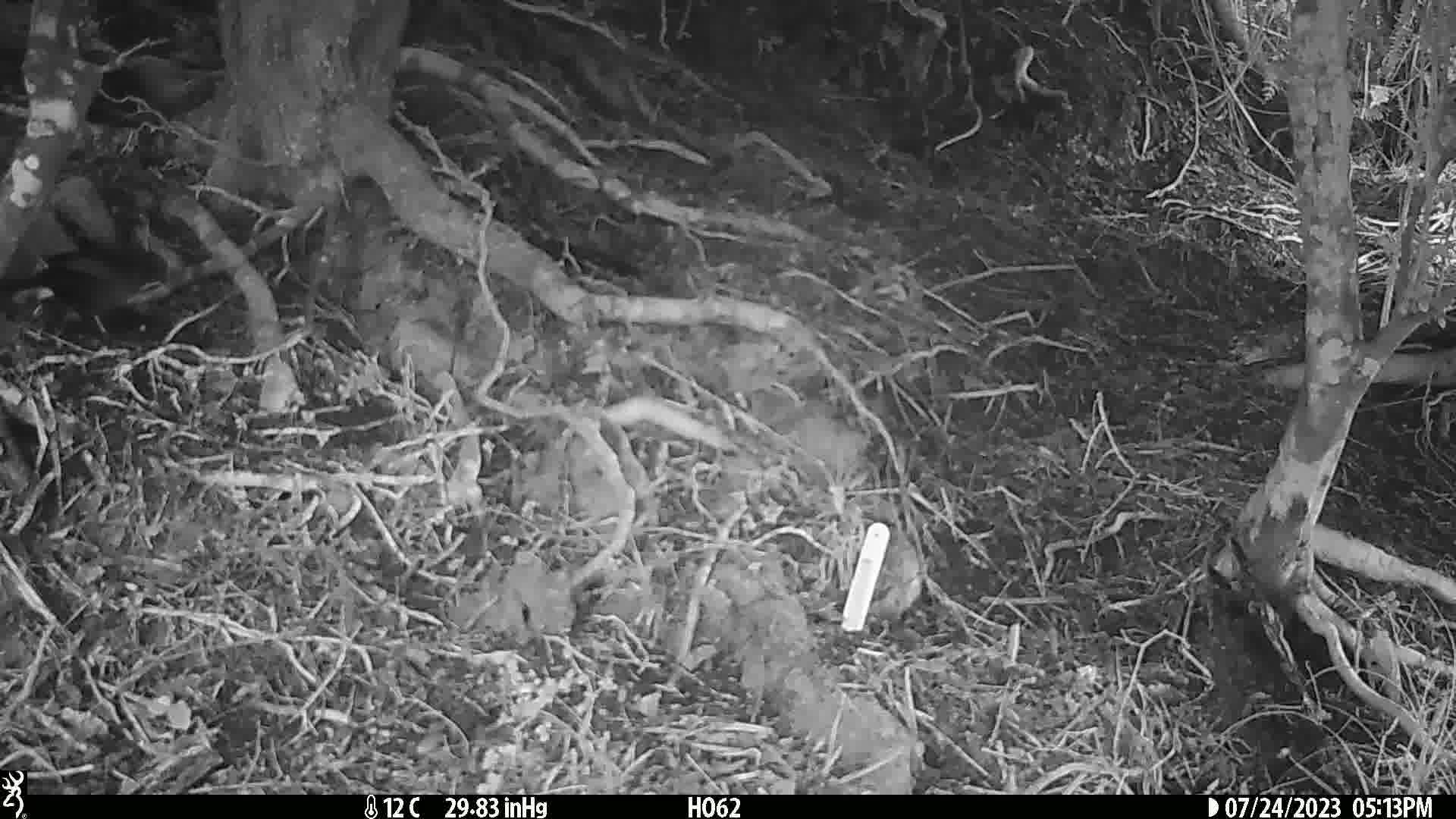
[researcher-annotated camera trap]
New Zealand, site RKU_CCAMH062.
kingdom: Animalia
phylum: Chordata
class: Aves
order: Passeriformes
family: Turdidae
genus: Turdus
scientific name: Turdus merula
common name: eurasian blackbird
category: blackbird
Blackbird (eurasian blackbird) (Turdus merula).